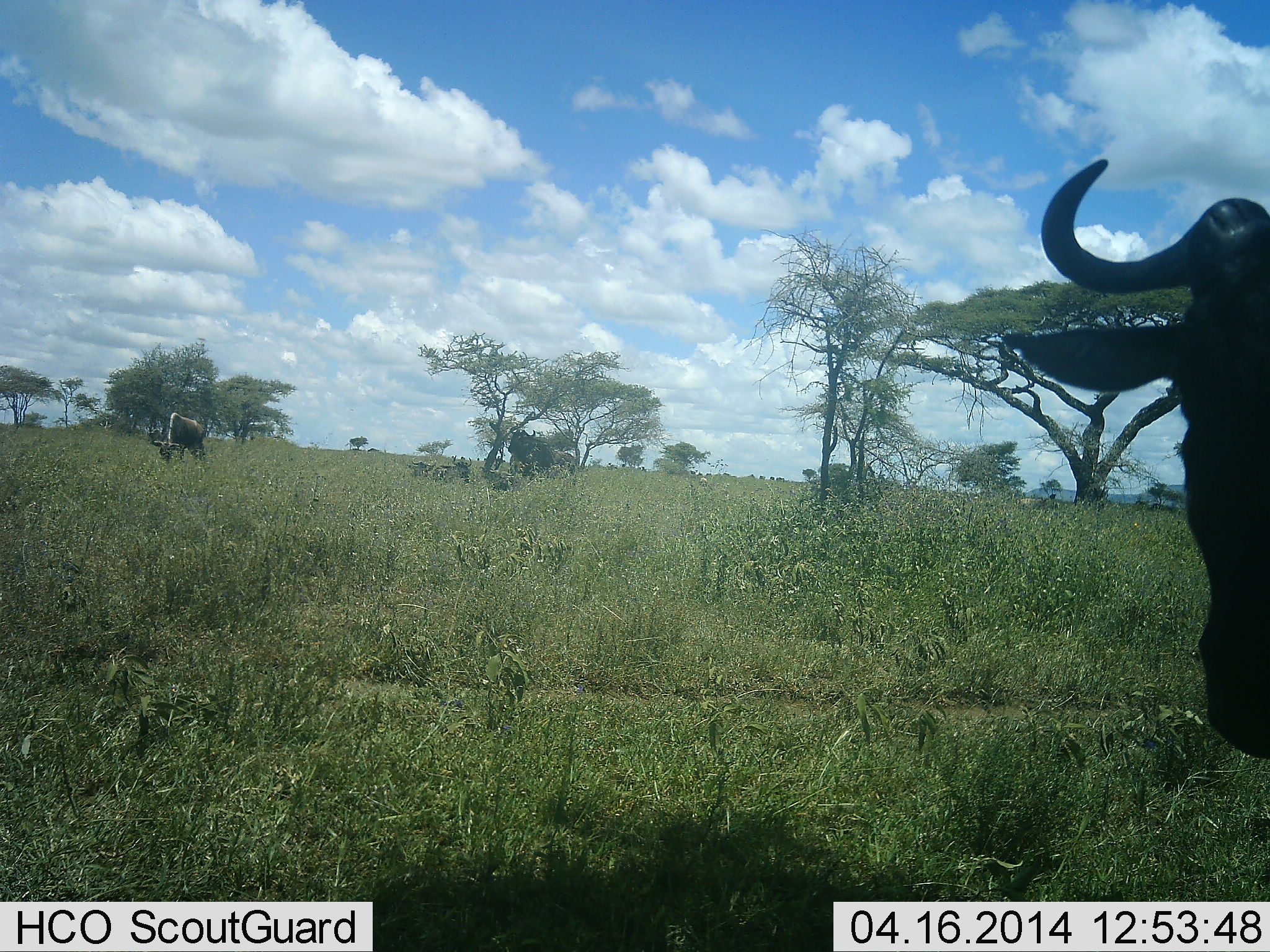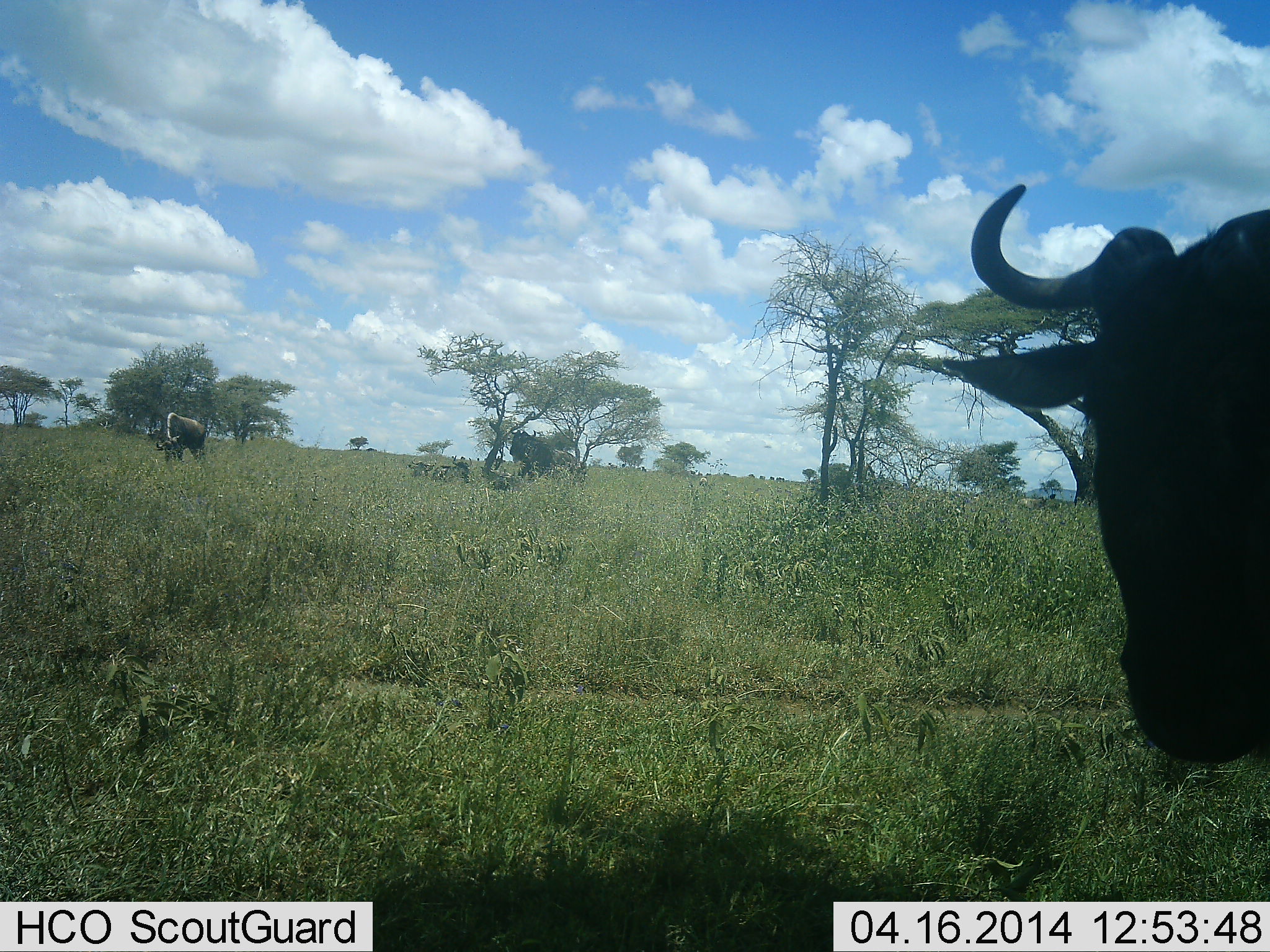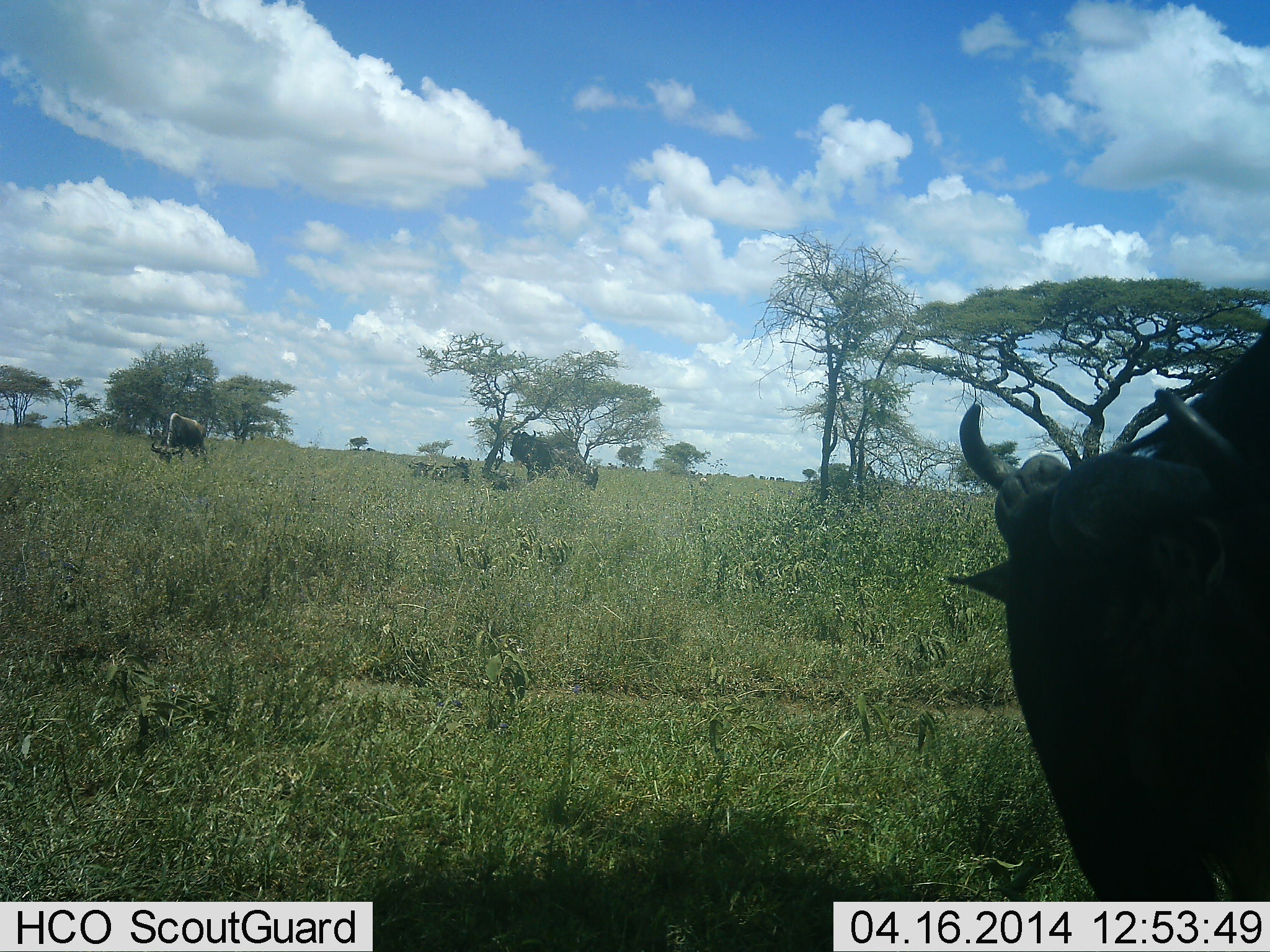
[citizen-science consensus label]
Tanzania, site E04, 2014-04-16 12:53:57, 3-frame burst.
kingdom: Animalia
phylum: Chordata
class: Mammalia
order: Artiodactyla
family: Bovidae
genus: Connochaetes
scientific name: Connochaetes taurinus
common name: blue wildebeest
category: wildebeest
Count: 3.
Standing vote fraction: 60%.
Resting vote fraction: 30%.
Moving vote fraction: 20%.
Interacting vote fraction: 0%.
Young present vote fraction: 0%.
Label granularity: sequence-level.